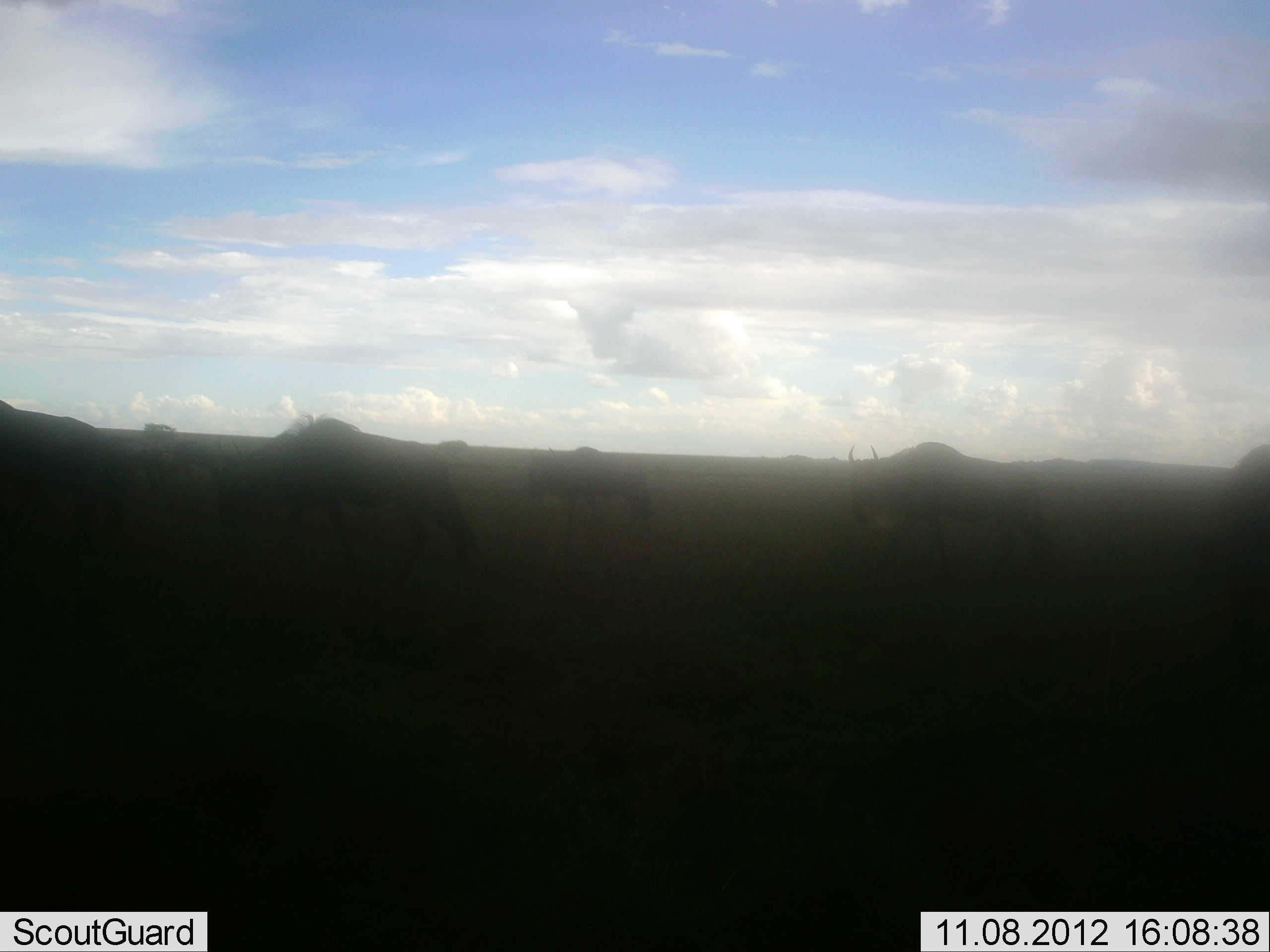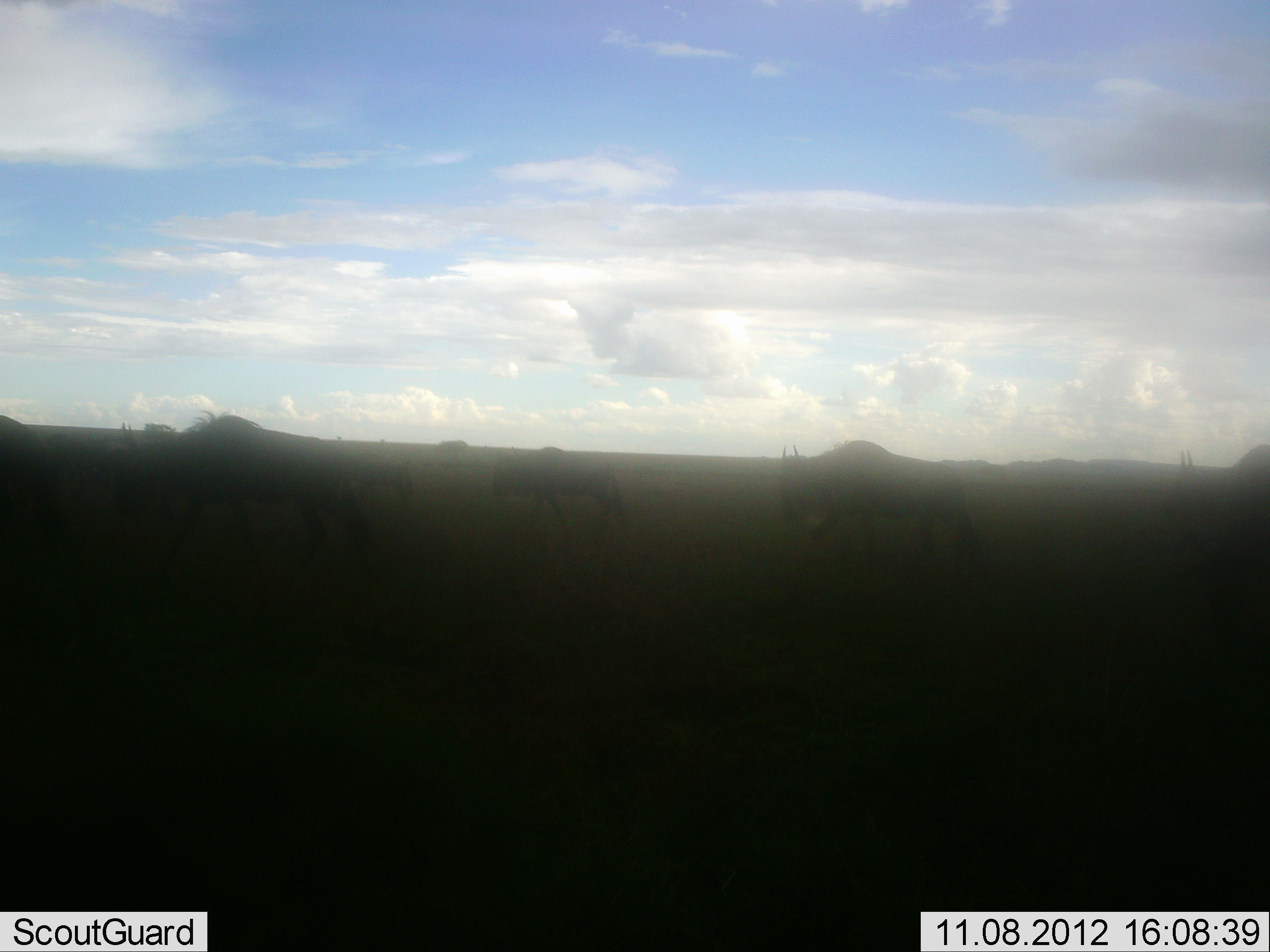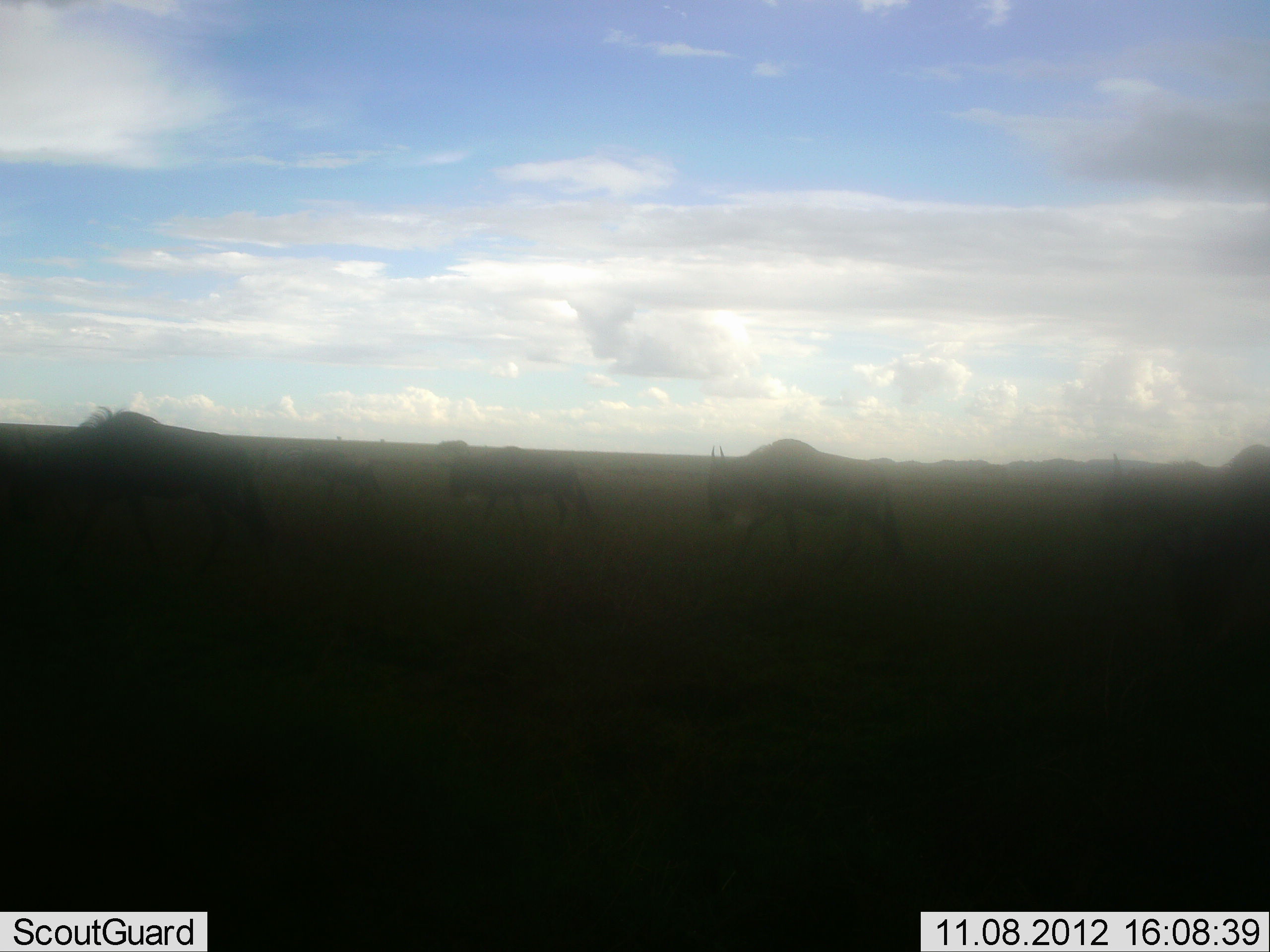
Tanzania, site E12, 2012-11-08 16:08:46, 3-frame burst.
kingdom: Animalia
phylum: Chordata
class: Mammalia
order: Artiodactyla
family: Bovidae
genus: Connochaetes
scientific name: Connochaetes taurinus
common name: blue wildebeest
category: wildebeest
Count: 7.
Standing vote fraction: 0%.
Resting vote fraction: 0%.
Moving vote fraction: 100%.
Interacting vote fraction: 0%.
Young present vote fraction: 0%.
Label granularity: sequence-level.